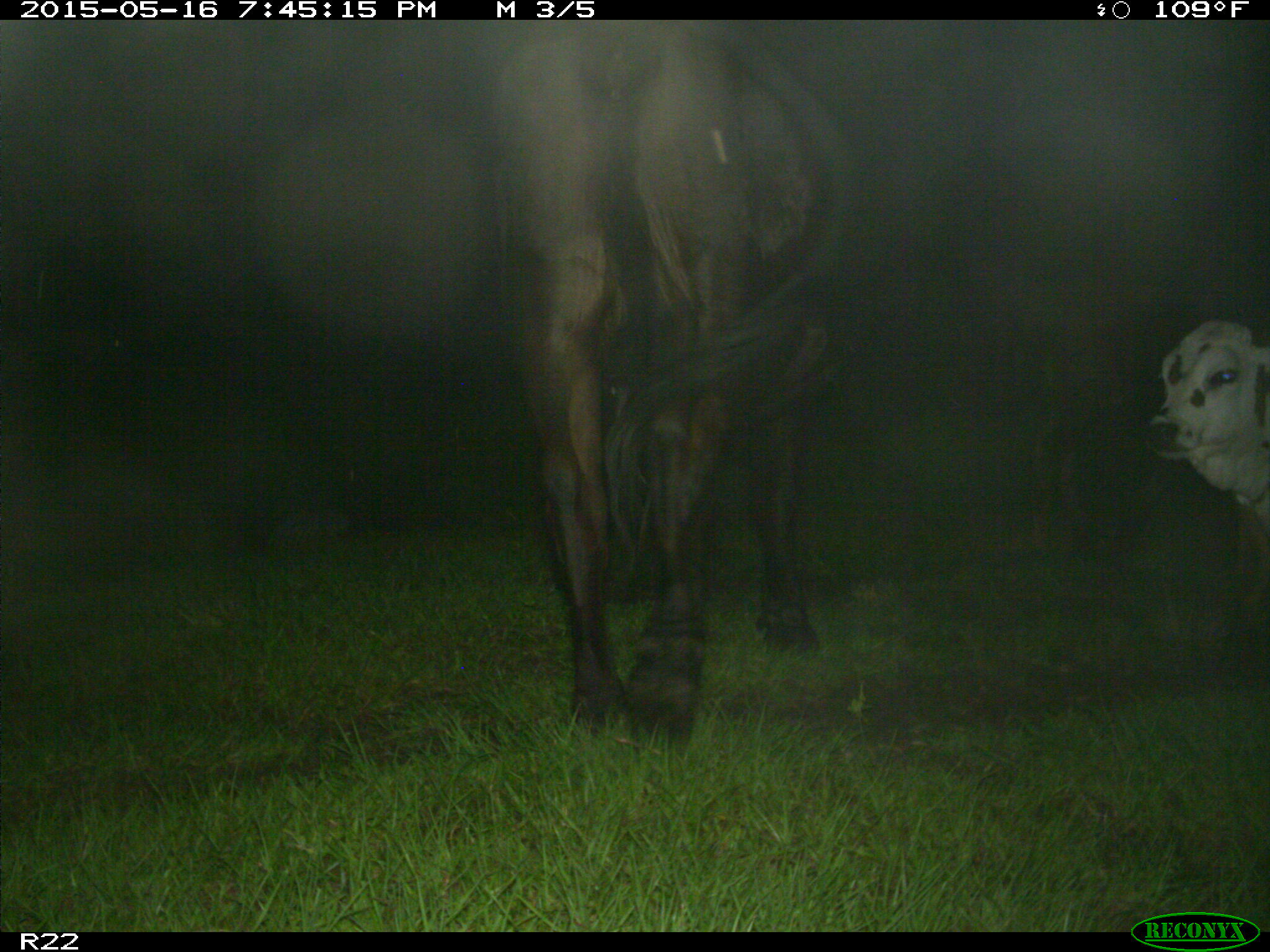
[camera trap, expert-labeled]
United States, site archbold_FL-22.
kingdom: Animalia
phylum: Chordata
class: Mammalia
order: Artiodactyla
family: Bovidae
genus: Bos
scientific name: Bos taurus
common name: domestic cow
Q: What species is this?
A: Bos taurus (domestic cow).